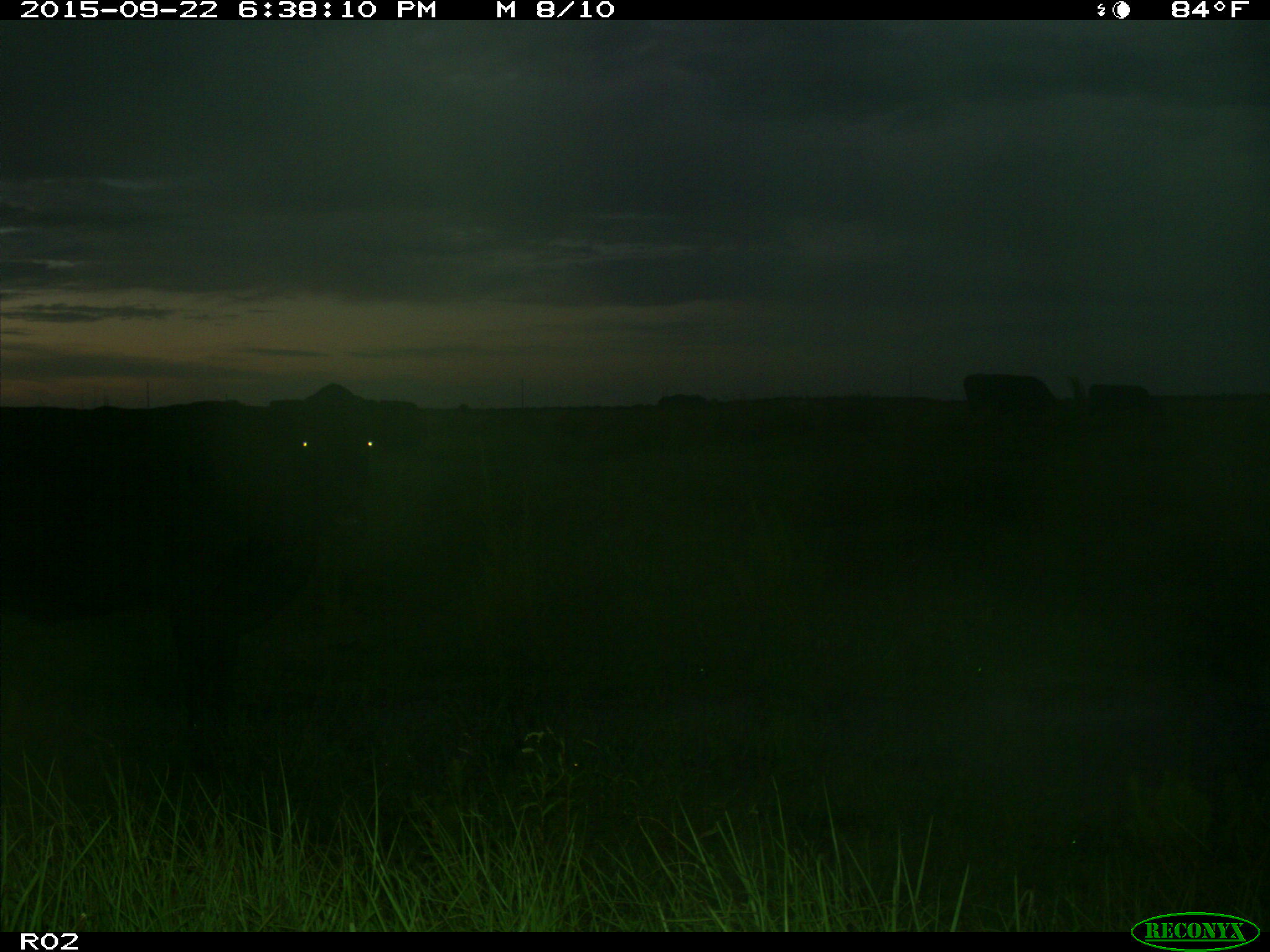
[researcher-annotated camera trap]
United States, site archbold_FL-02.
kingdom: Animalia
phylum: Chordata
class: Mammalia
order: Artiodactyla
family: Bovidae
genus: Bos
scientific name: Bos taurus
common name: domestic cow